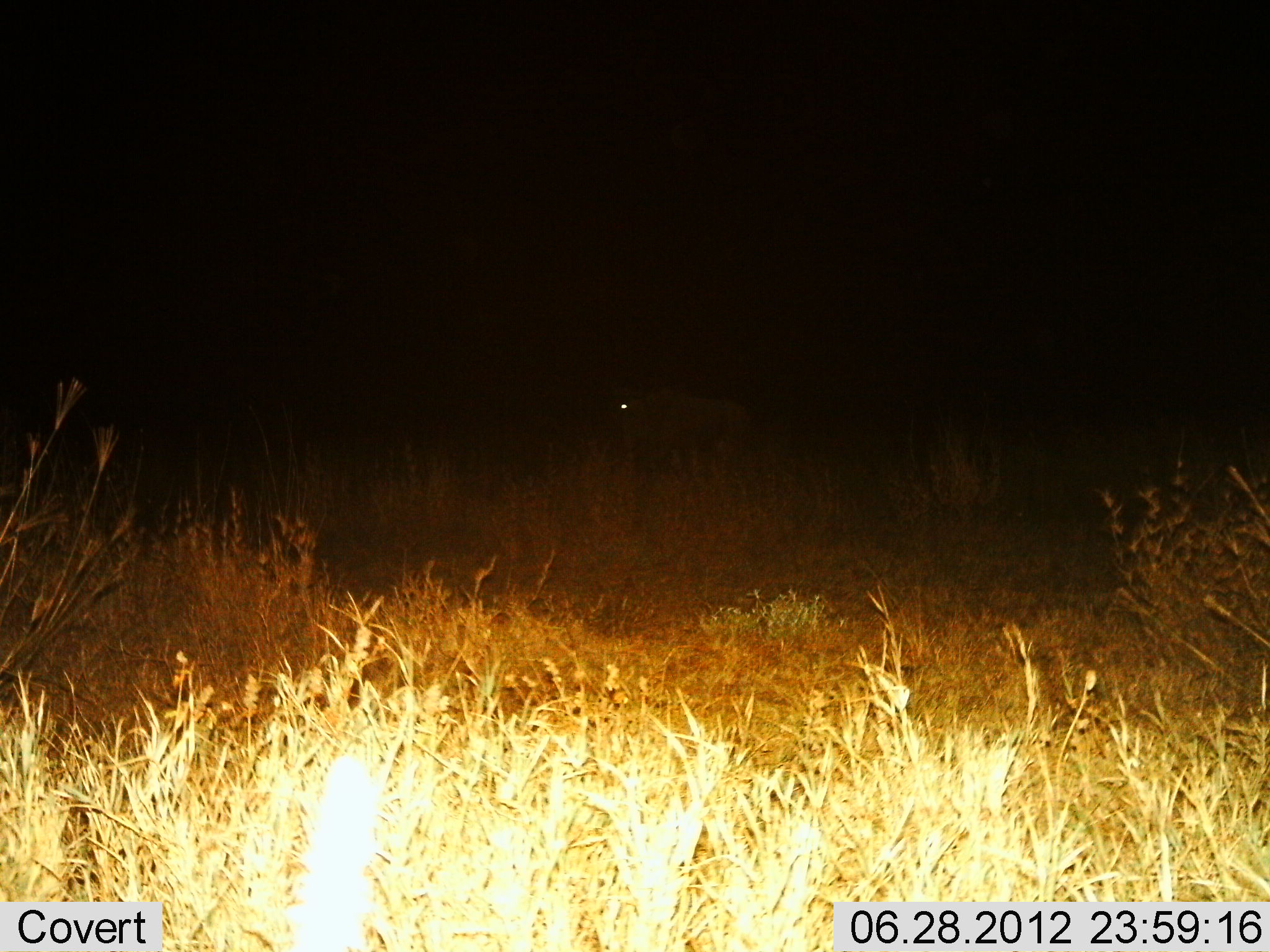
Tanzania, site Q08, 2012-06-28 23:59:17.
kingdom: Animalia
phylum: Chordata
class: Mammalia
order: Artiodactyla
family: Bovidae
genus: Connochaetes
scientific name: Connochaetes taurinus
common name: blue wildebeest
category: wildebeest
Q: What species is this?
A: Wildebeest (blue wildebeest) (Connochaetes taurinus).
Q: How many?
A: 1.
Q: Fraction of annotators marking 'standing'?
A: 83%.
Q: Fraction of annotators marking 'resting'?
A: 0%.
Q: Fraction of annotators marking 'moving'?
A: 17%.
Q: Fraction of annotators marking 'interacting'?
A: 0%.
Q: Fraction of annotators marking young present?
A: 0%.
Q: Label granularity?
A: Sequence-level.